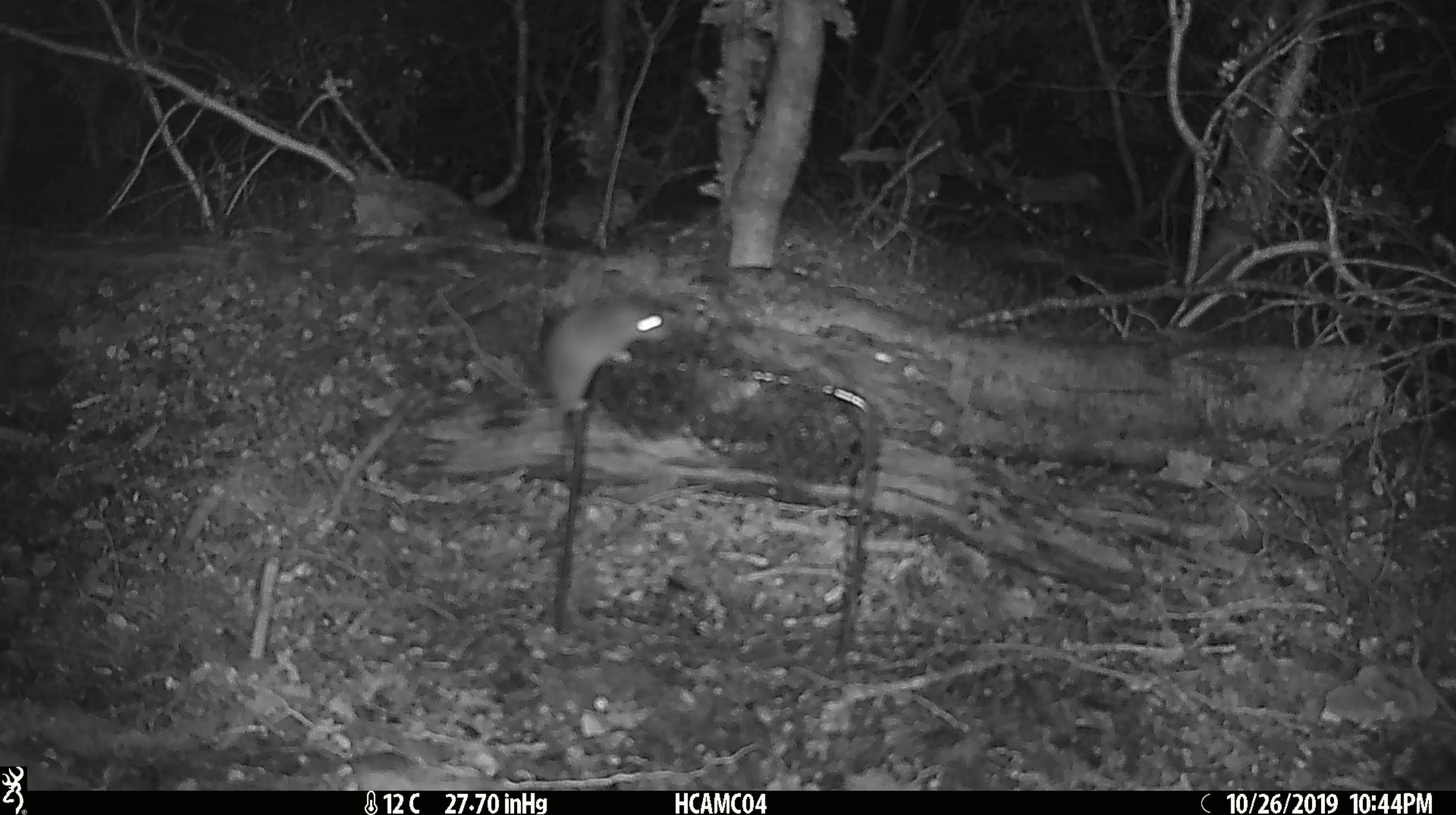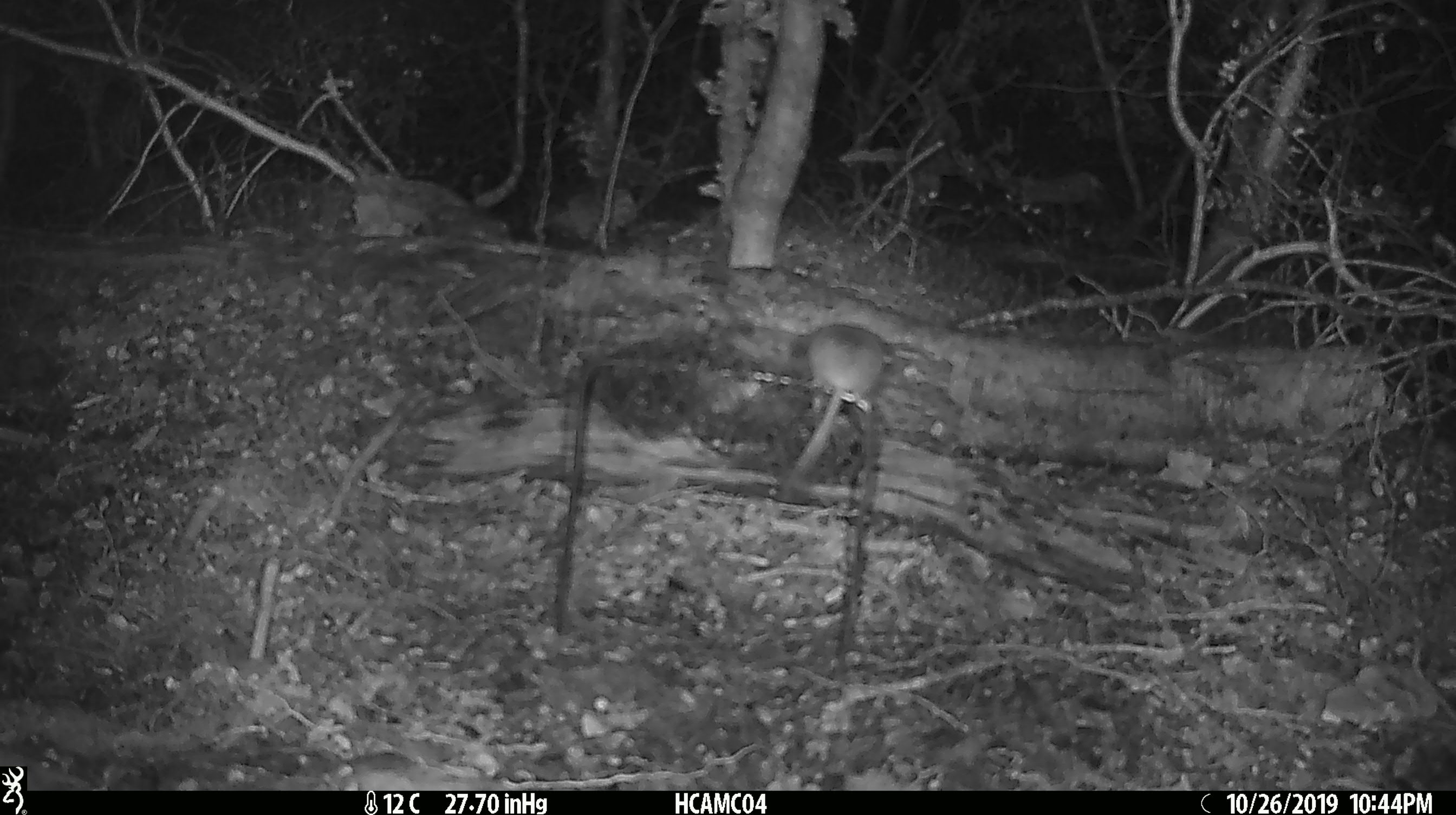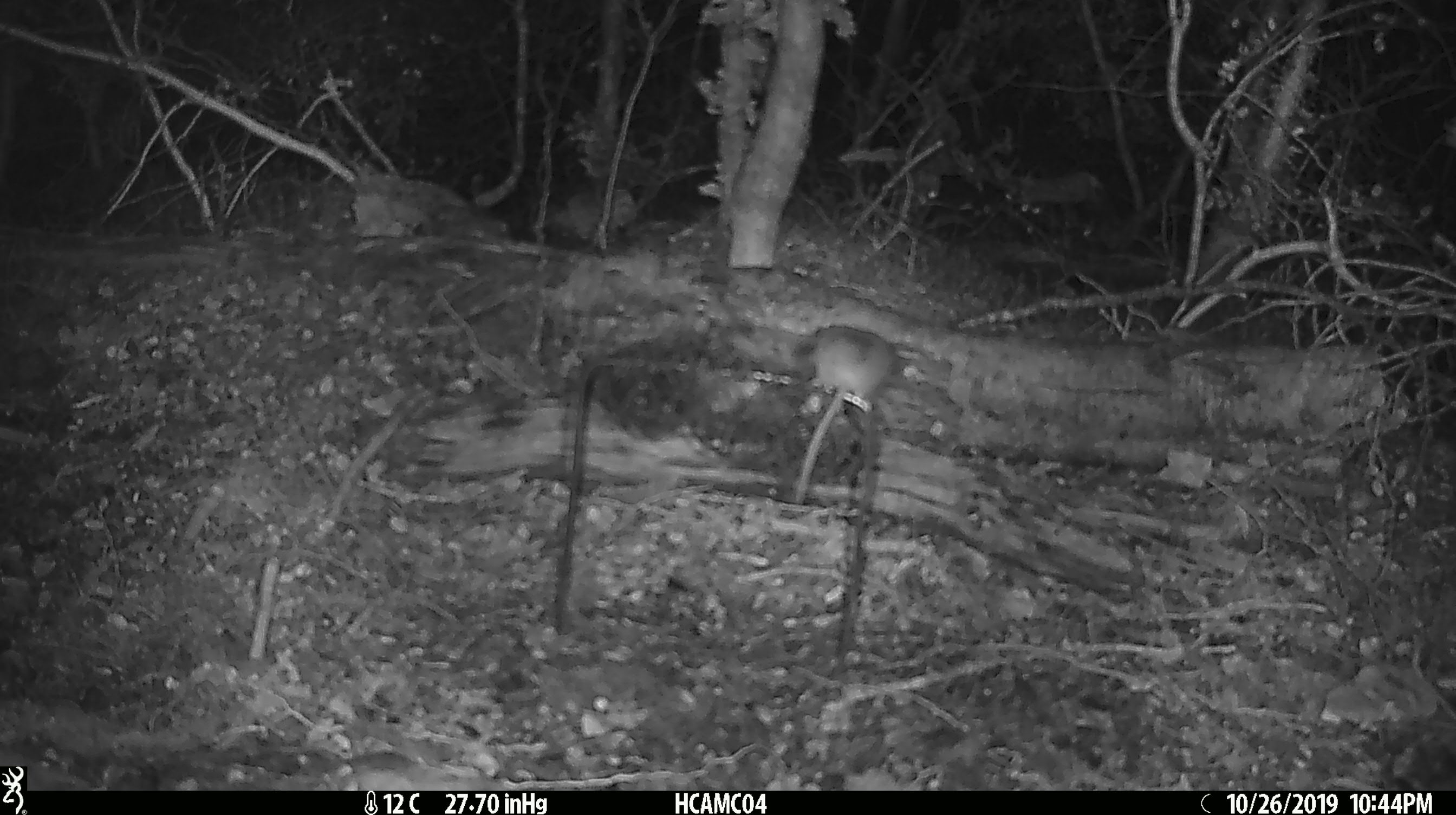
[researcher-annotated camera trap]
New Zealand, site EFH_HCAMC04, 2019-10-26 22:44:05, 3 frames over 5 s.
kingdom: Animalia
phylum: Chordata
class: Mammalia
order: Rodentia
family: Muridae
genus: Mus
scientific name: Mus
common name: mouse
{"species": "mouse (Mus)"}